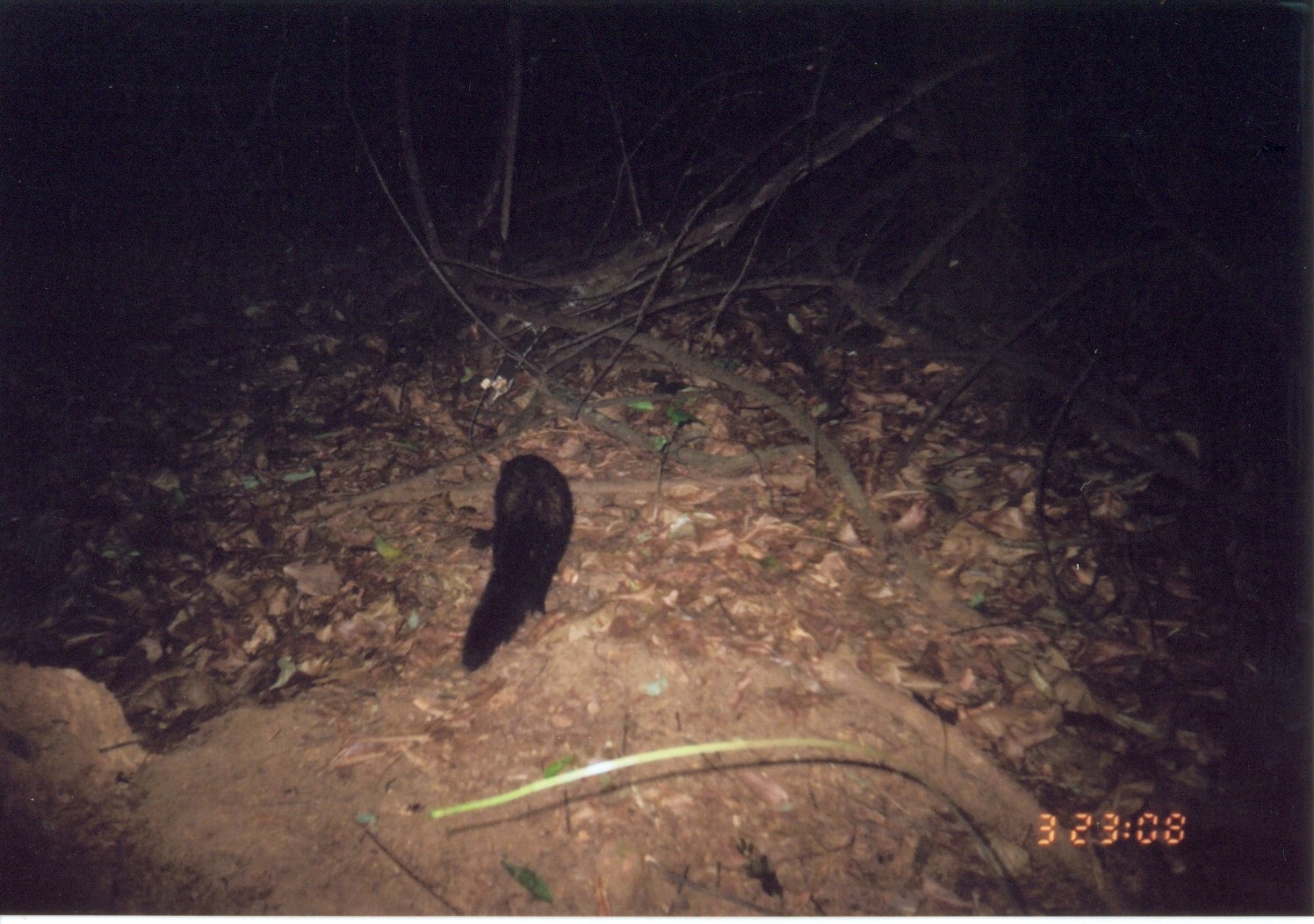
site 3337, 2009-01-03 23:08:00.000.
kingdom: Animalia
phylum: Chordata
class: Mammalia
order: Carnivora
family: Herpestidae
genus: Bdeogale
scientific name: Bdeogale crassicauda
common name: bushy-tailed mongoose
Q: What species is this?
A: Bdeogale crassicauda (bushy-tailed mongoose).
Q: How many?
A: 1.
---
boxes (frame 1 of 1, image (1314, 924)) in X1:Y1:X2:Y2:
bdeogale crassicauda: 459:450:576:671